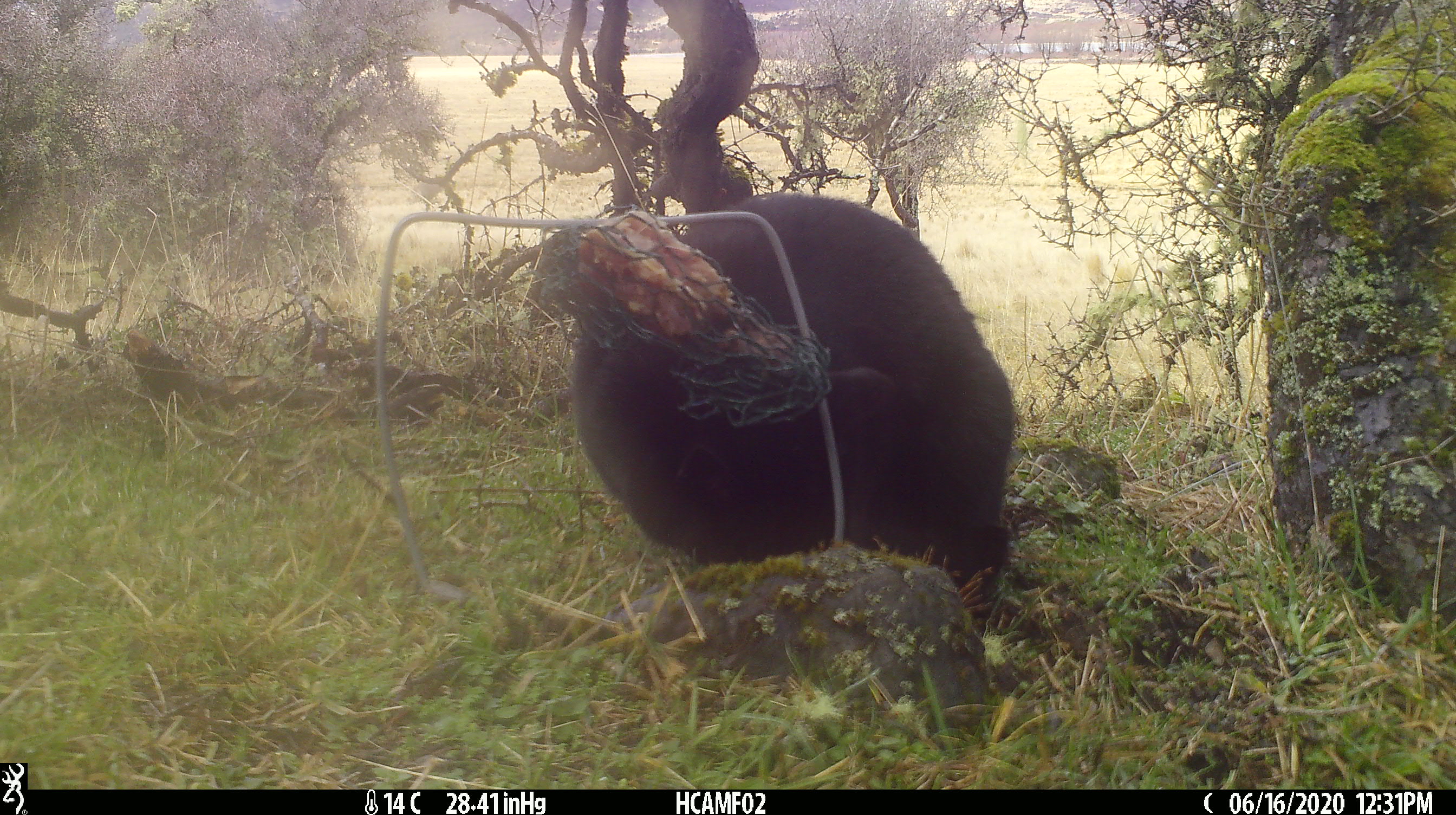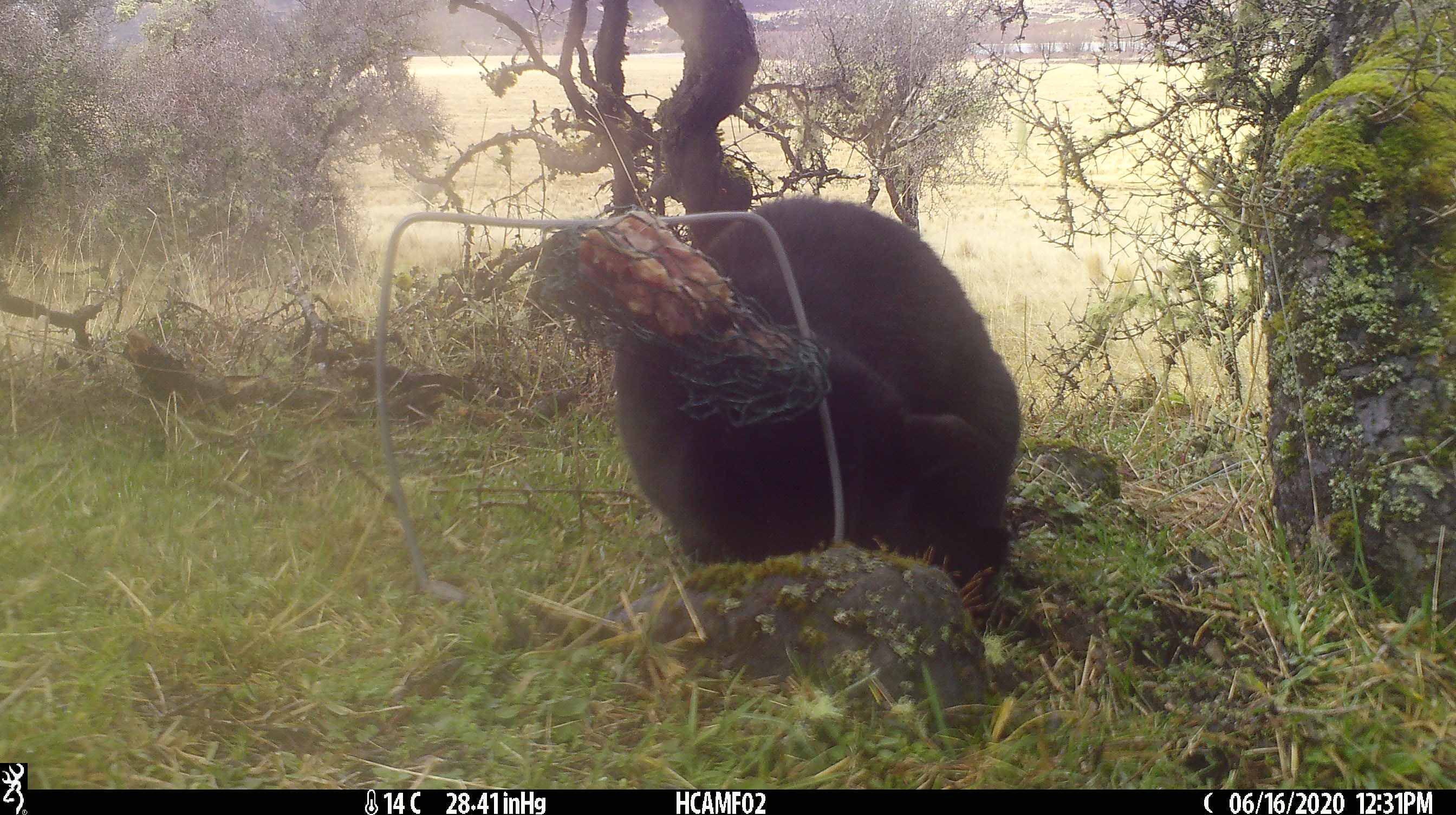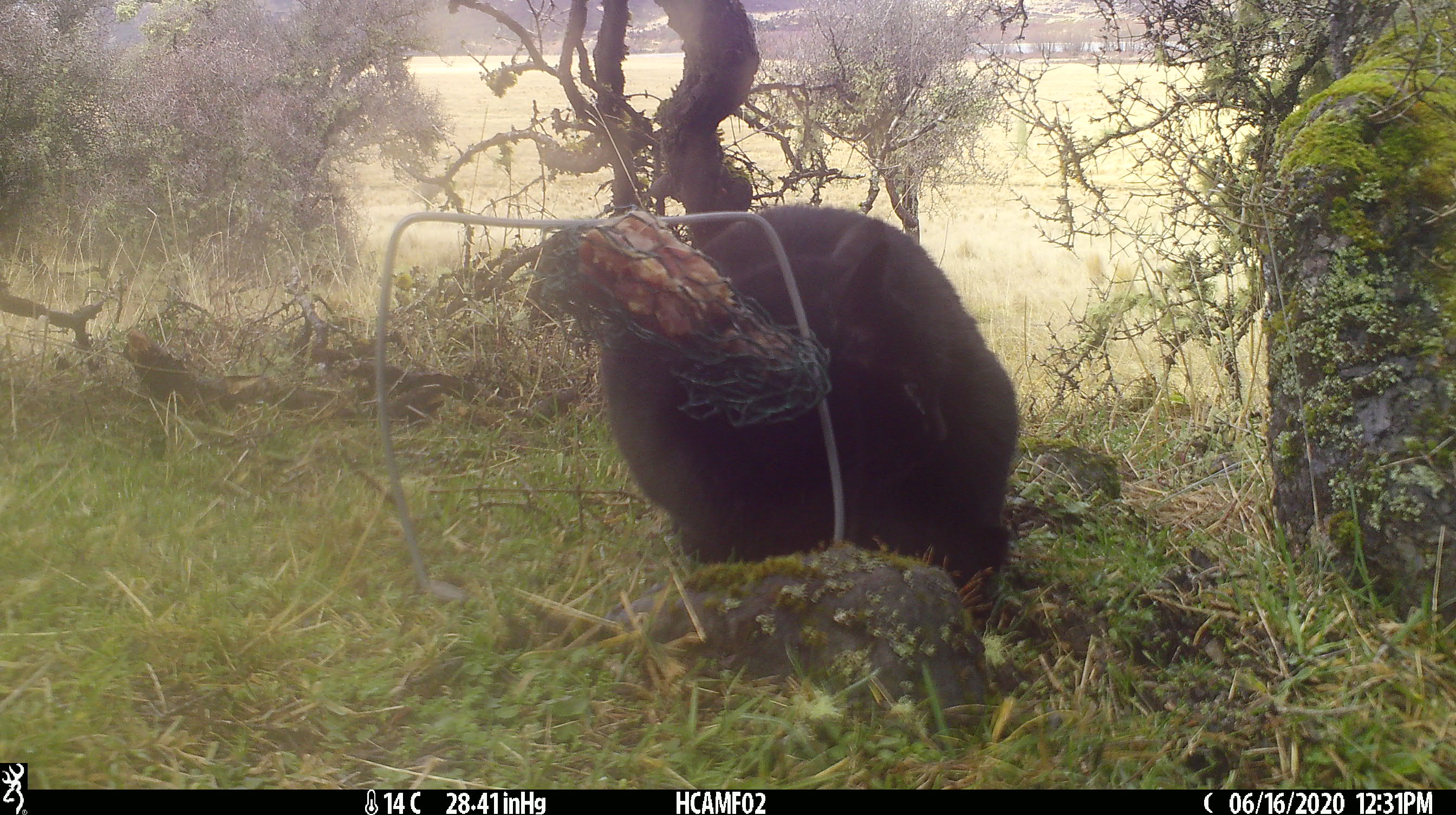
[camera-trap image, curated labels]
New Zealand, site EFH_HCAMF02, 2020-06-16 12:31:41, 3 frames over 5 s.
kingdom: Animalia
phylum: Chordata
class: Mammalia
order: Carnivora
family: Felidae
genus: Felis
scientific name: Felis catus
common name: domestic cat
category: cat